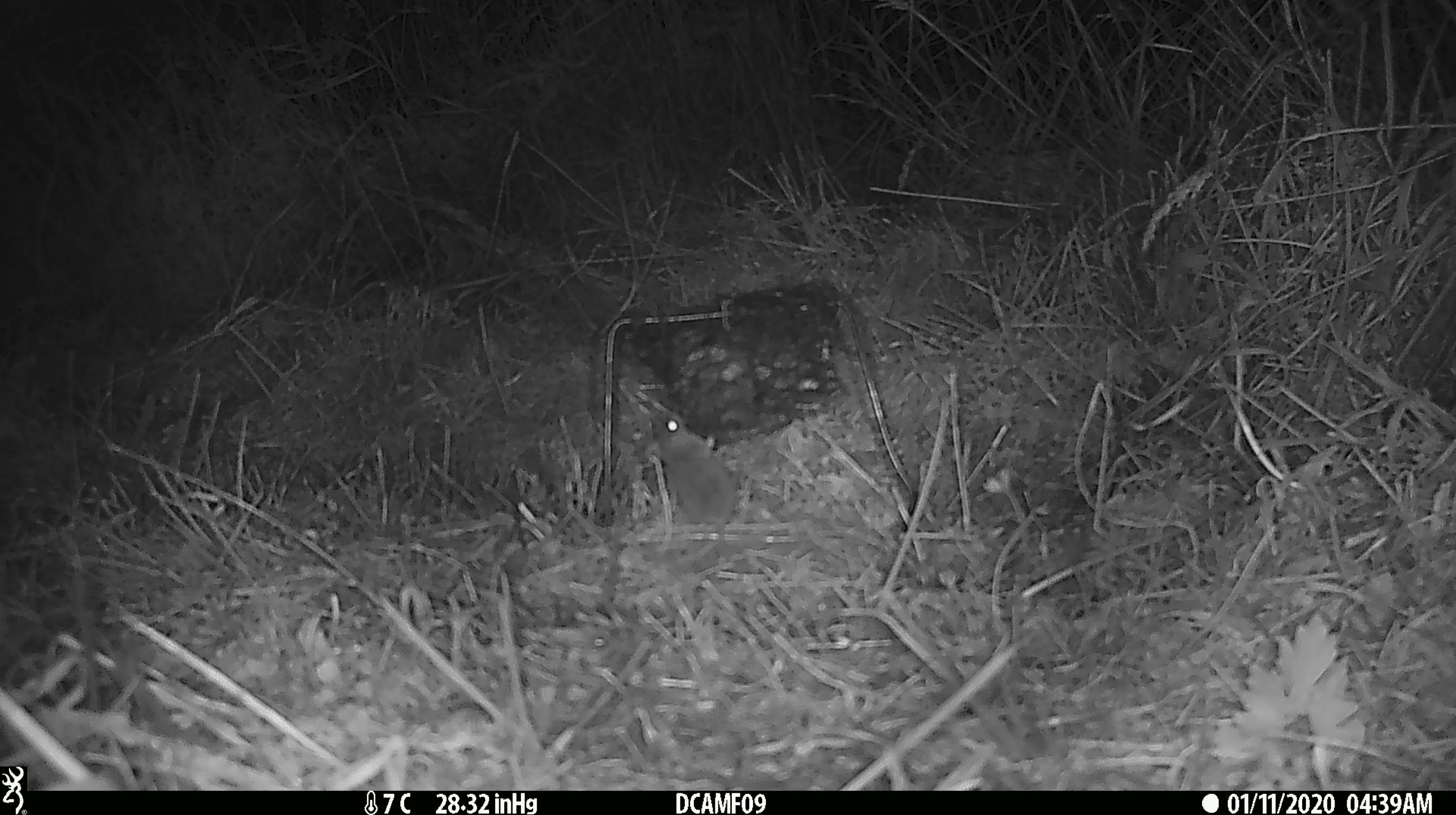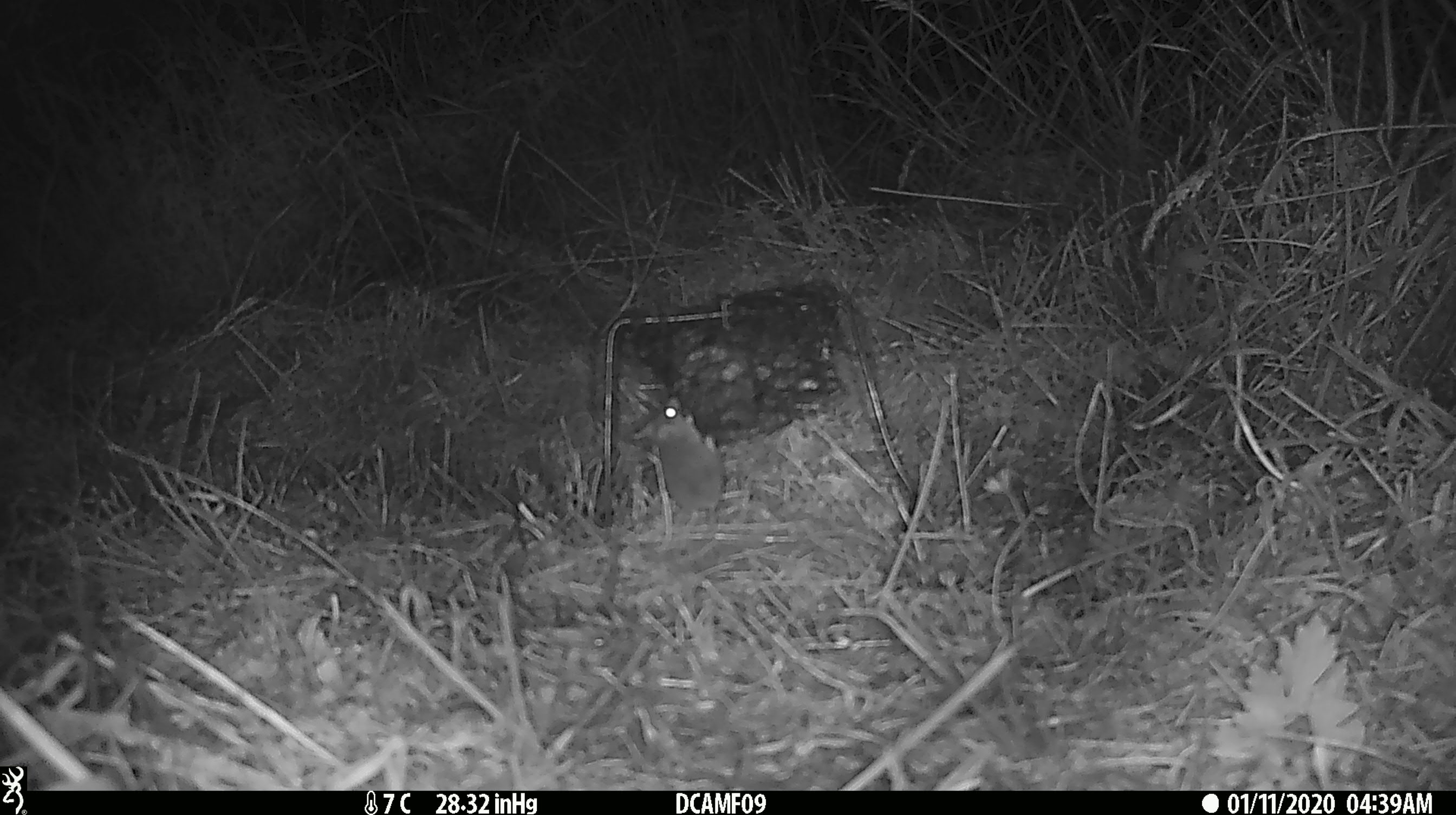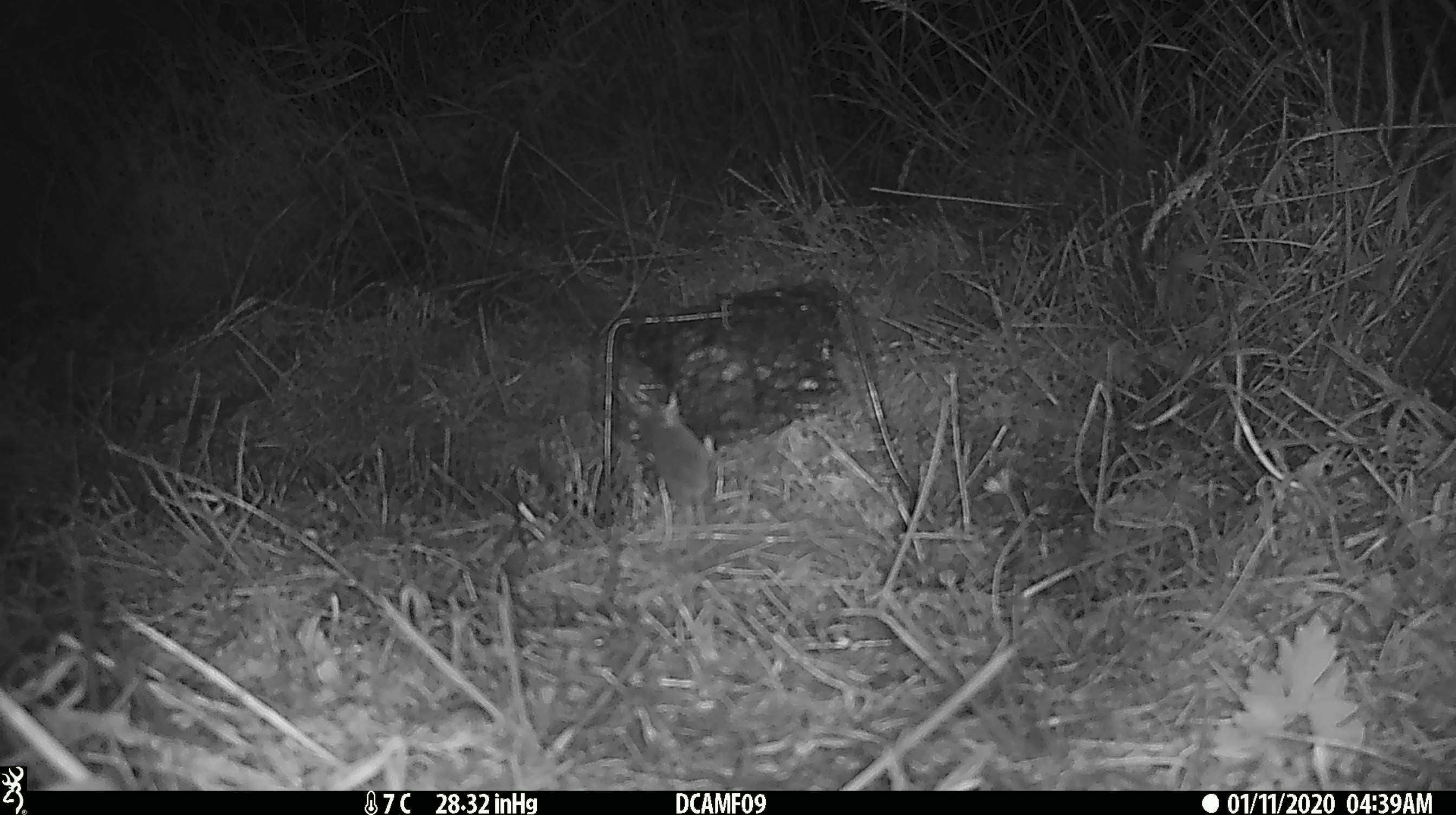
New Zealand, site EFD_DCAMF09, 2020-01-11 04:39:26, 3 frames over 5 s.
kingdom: Animalia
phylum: Chordata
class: Mammalia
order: Rodentia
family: Muridae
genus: Mus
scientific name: Mus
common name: mouse